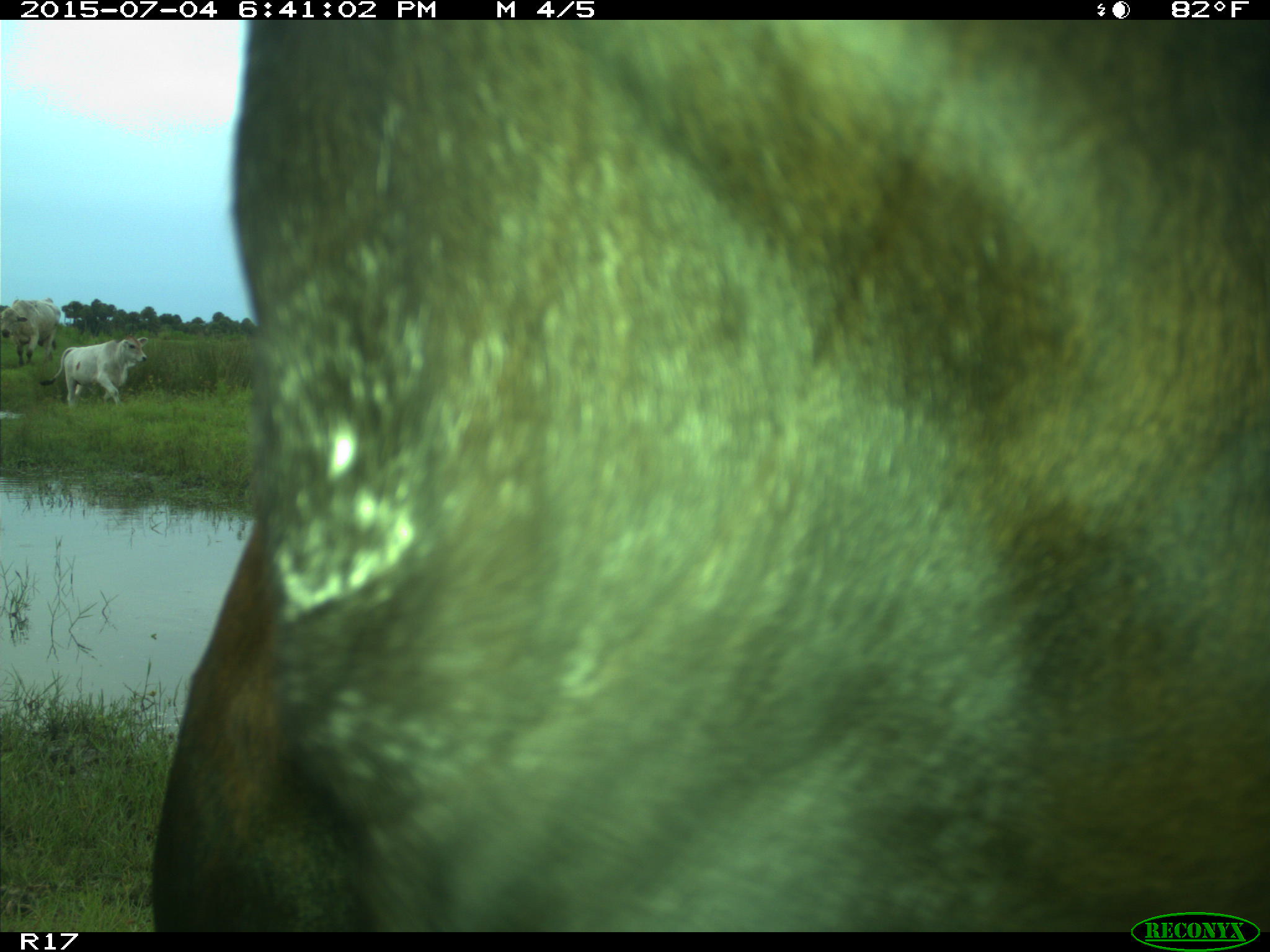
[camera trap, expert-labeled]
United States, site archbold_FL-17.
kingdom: Animalia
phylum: Chordata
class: Mammalia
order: Artiodactyla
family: Bovidae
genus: Bos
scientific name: Bos taurus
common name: domestic cow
Bos taurus (domestic cow).